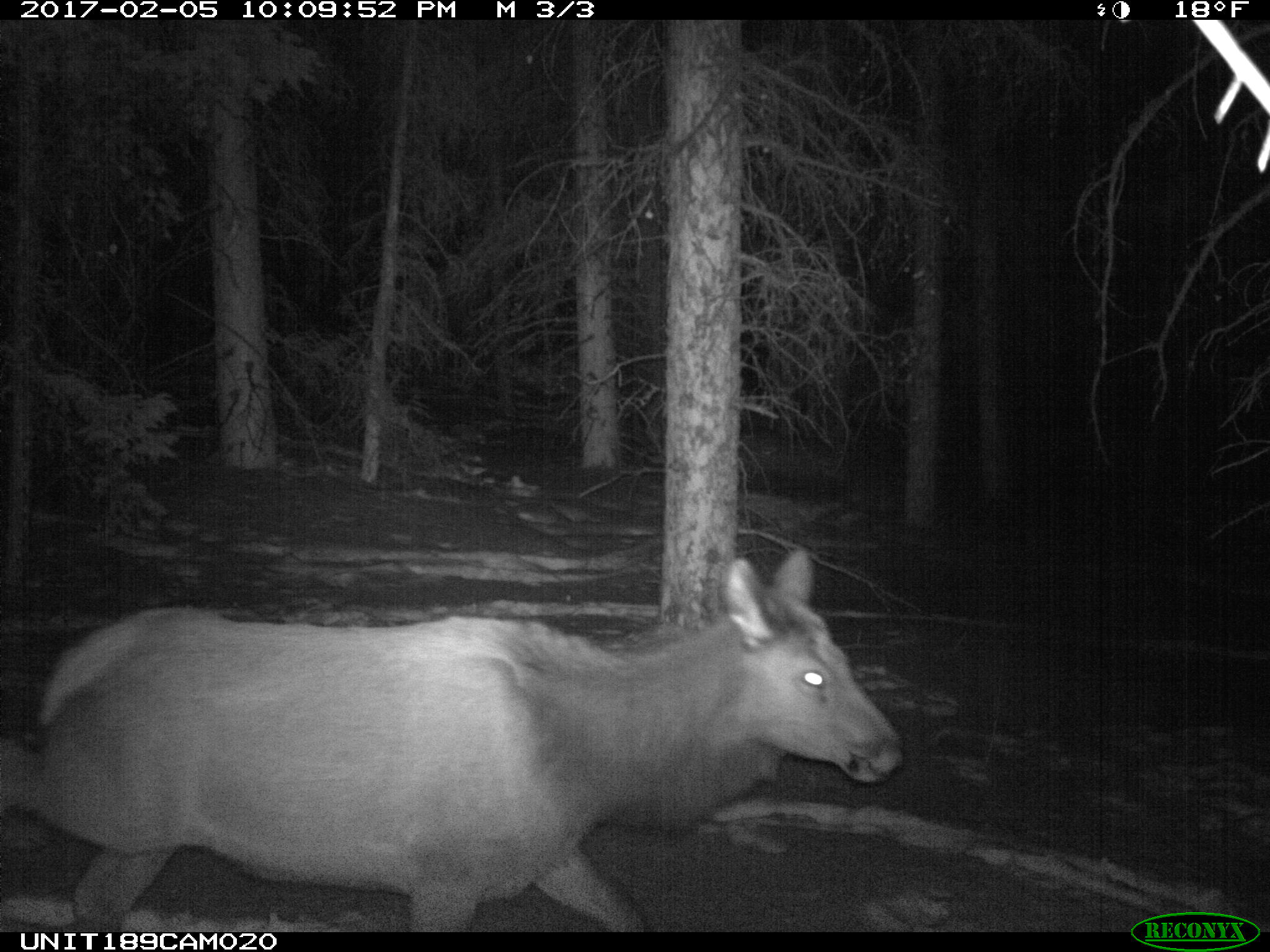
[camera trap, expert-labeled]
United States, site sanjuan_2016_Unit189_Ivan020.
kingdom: Animalia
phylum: Chordata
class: Mammalia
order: Artiodactyla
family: Cervidae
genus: Cervus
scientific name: Cervus elaphus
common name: red deer